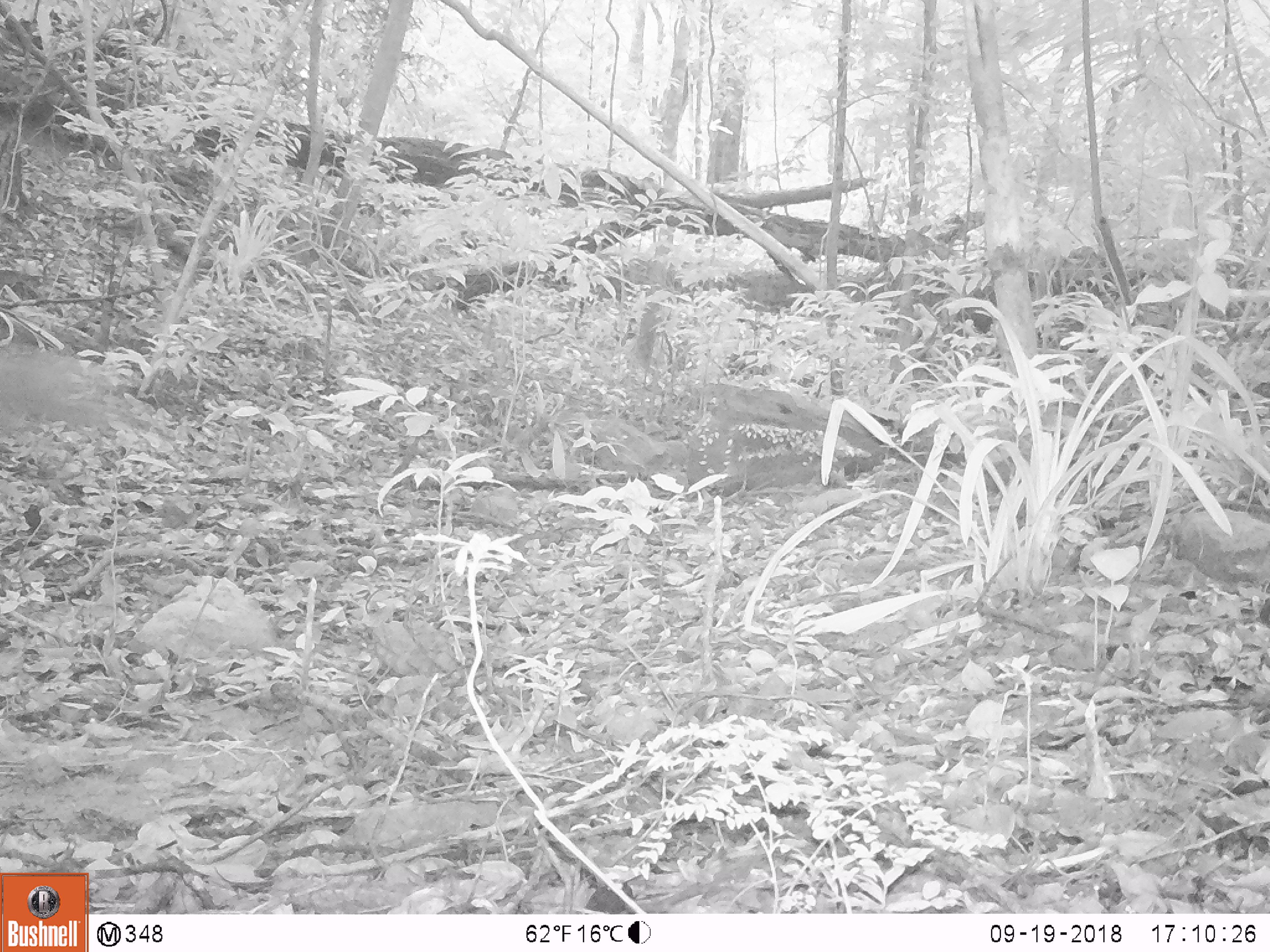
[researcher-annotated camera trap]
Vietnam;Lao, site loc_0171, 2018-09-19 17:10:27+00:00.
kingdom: Animalia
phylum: Chordata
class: Mammalia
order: Primates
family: Cercopithecidae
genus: Macaca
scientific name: Macaca nemestrina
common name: pig-tailed macaque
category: pig tailed macaque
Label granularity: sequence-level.